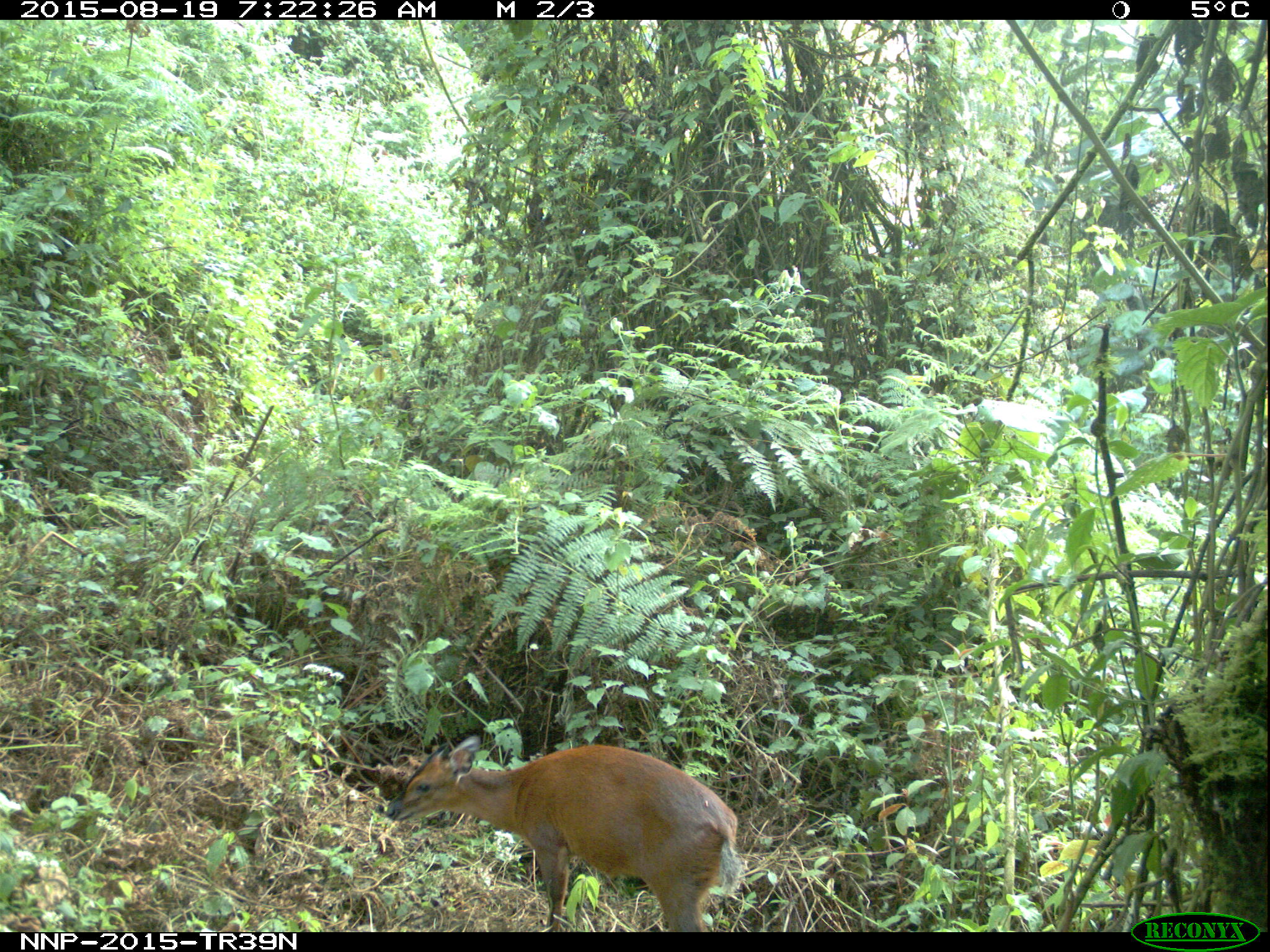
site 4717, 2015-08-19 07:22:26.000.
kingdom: Animalia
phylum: Chordata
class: Mammalia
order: Artiodactyla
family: Bovidae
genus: Cephalophus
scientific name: Cephalophus nigrifrons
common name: black-fronted duiker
Cephalophus nigrifrons (black-fronted duiker), count 1.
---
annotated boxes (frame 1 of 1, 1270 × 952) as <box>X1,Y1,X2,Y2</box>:
cephalophus nigrifrons: <box>384,734,745,931</box>